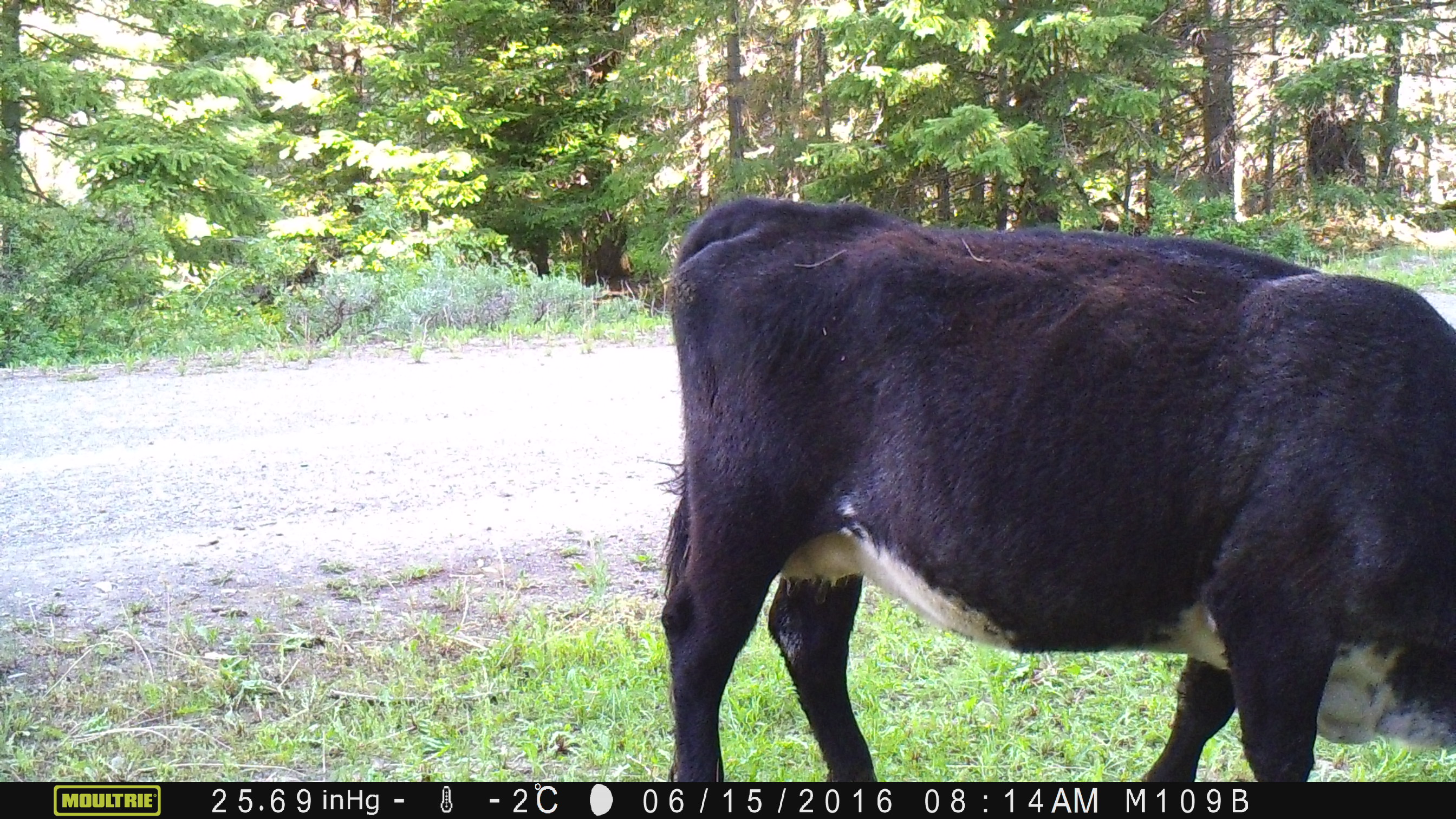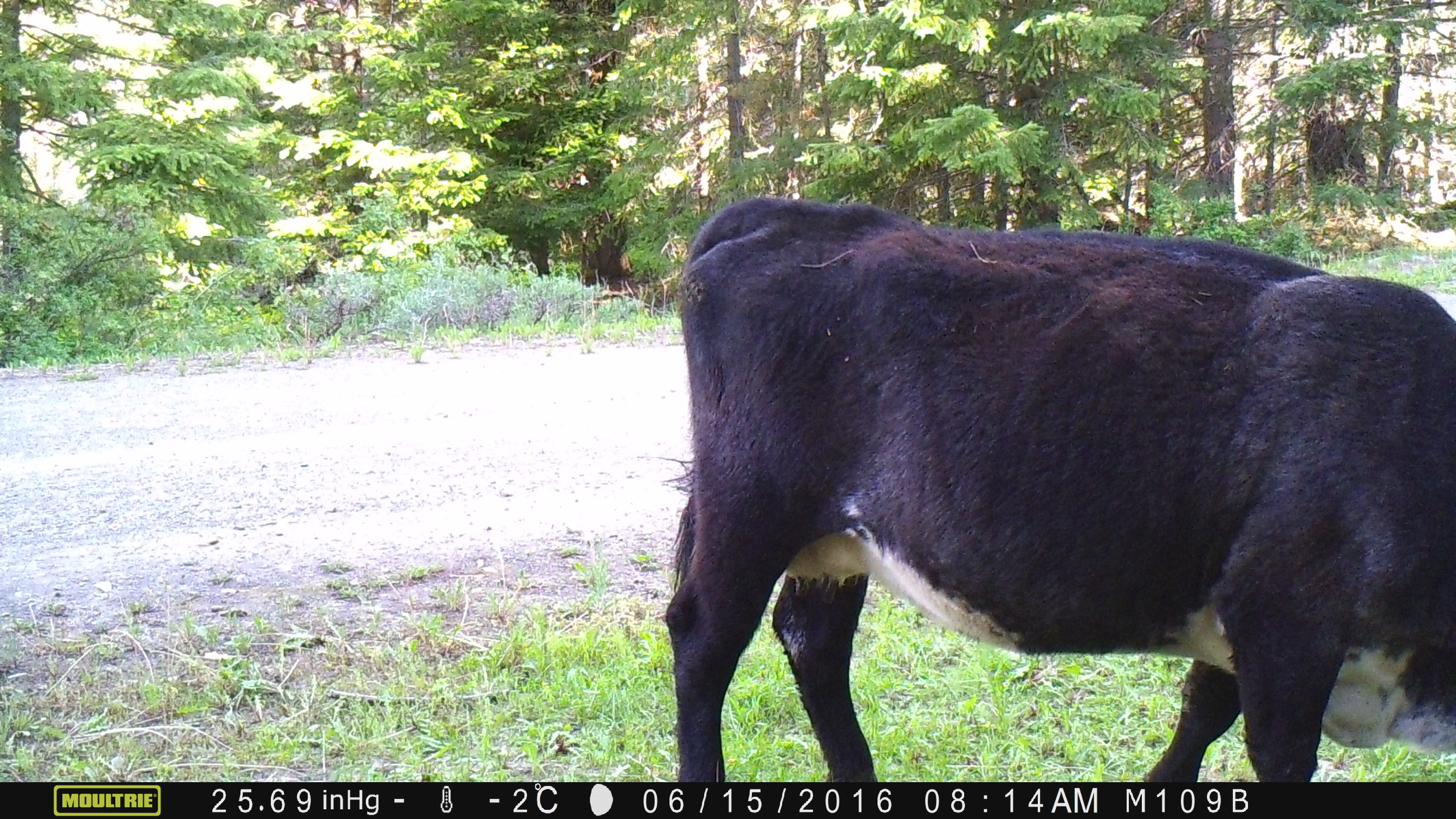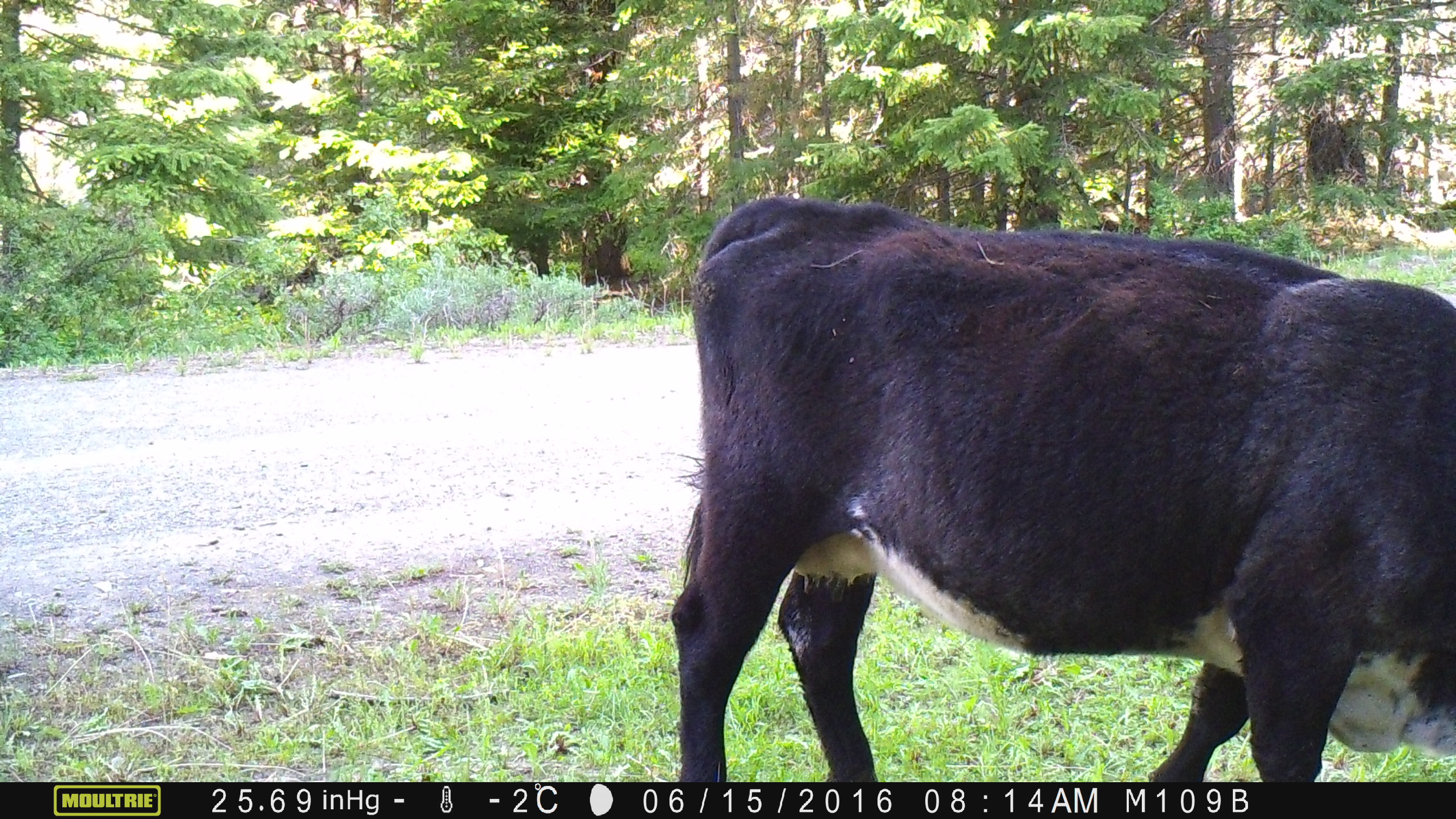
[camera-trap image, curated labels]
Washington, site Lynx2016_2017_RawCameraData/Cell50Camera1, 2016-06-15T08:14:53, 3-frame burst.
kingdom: Animalia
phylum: Chordata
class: Mammalia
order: Artiodactyla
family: Bovidae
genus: Bos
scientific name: Bos taurus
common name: domestic cattle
Domestic cattle (Bos taurus). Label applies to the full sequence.